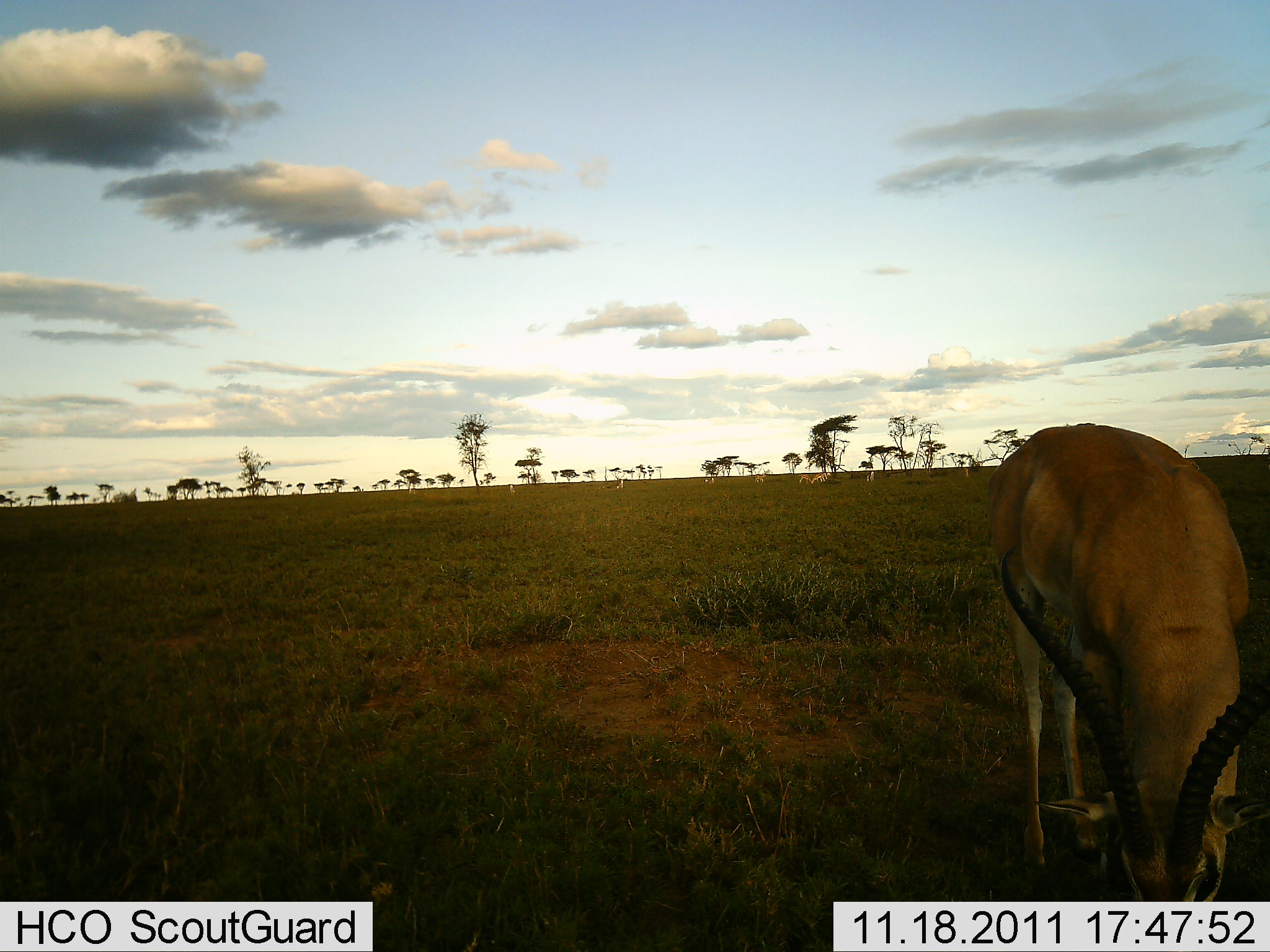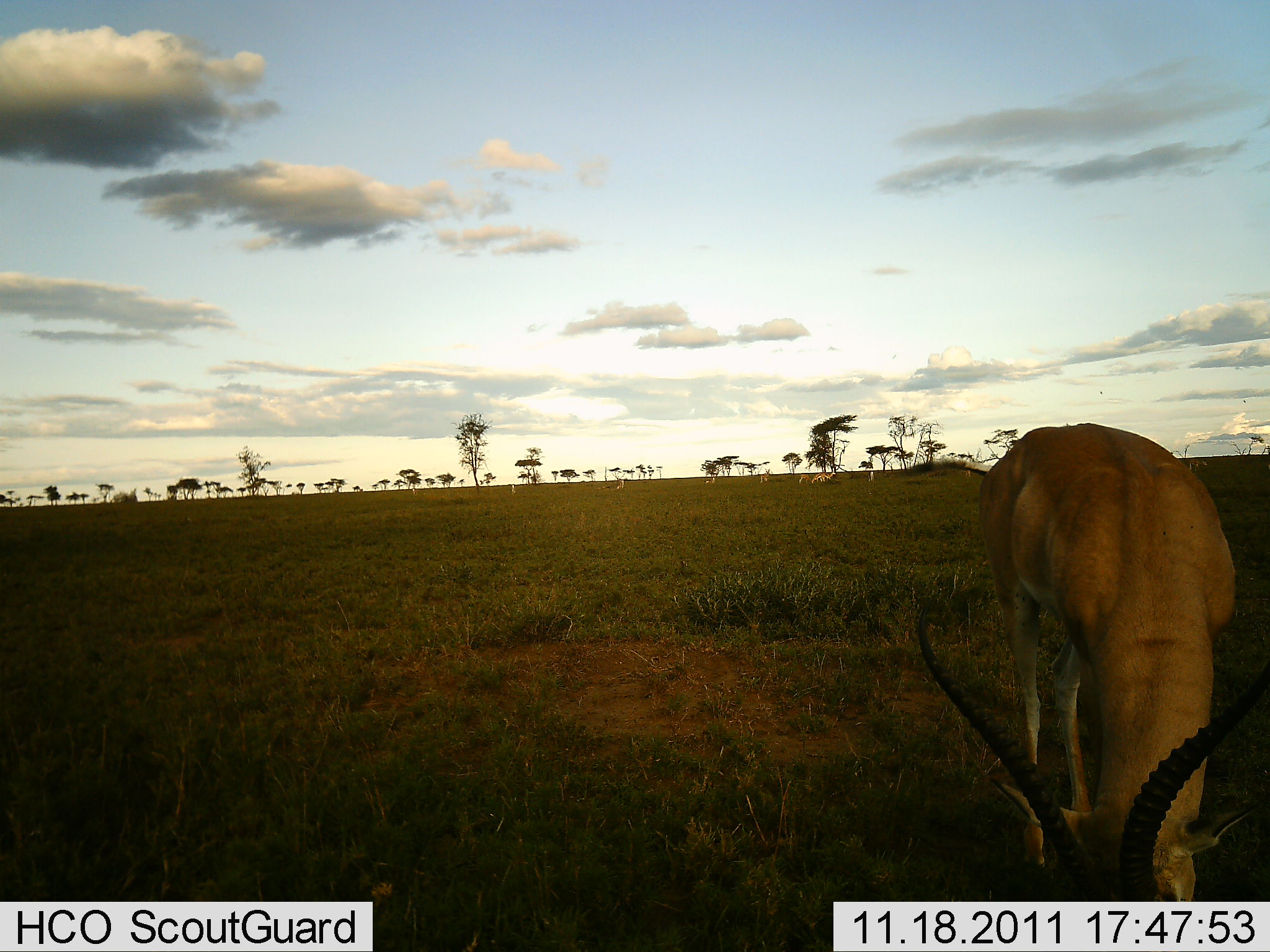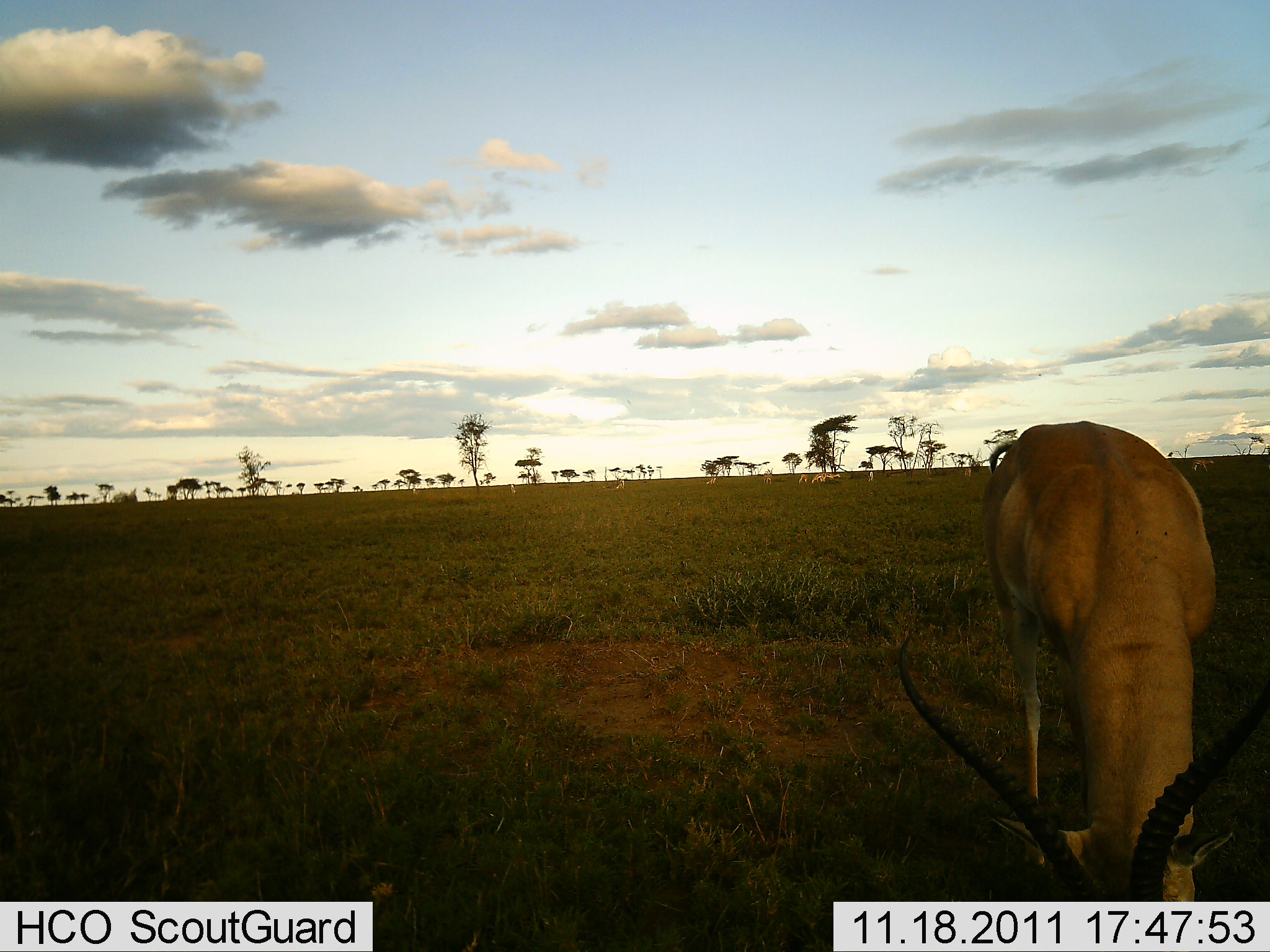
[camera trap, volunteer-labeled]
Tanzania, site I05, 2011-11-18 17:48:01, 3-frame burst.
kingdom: Animalia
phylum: Chordata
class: Mammalia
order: Artiodactyla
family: Bovidae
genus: Nanger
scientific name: Nanger granti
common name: grant's gazelle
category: gazellegrants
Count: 1.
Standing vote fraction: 58%.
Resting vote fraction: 0%.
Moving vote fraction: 0%.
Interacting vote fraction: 0%.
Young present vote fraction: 0%.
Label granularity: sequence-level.